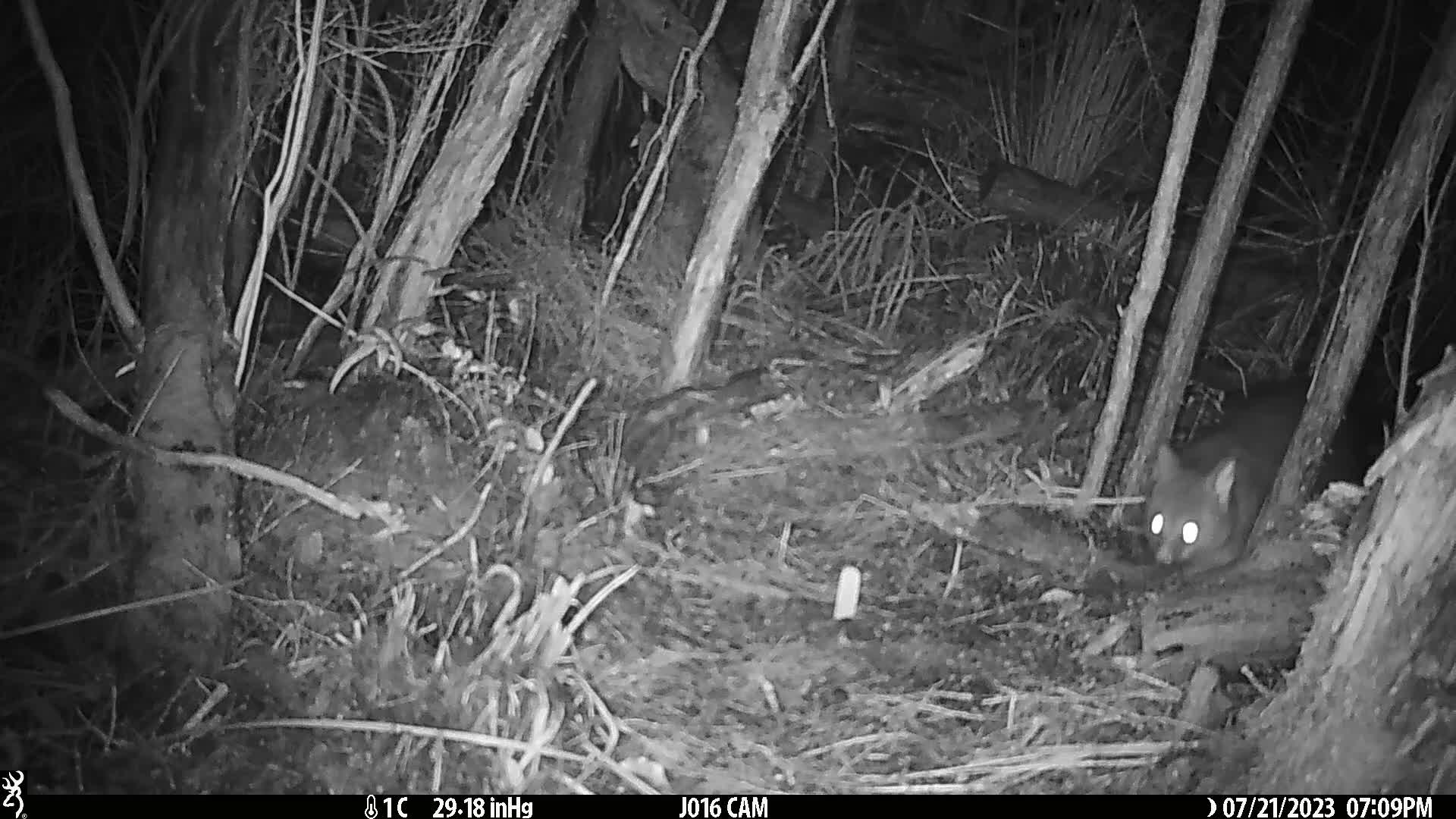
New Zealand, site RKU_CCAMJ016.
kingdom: Animalia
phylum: Chordata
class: Mammalia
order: Diprotodontia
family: Phalangeridae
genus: Trichosurus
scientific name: Trichosurus vulpecula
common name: common brushtail possum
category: possum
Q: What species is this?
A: Possum (common brushtail possum) (Trichosurus vulpecula).